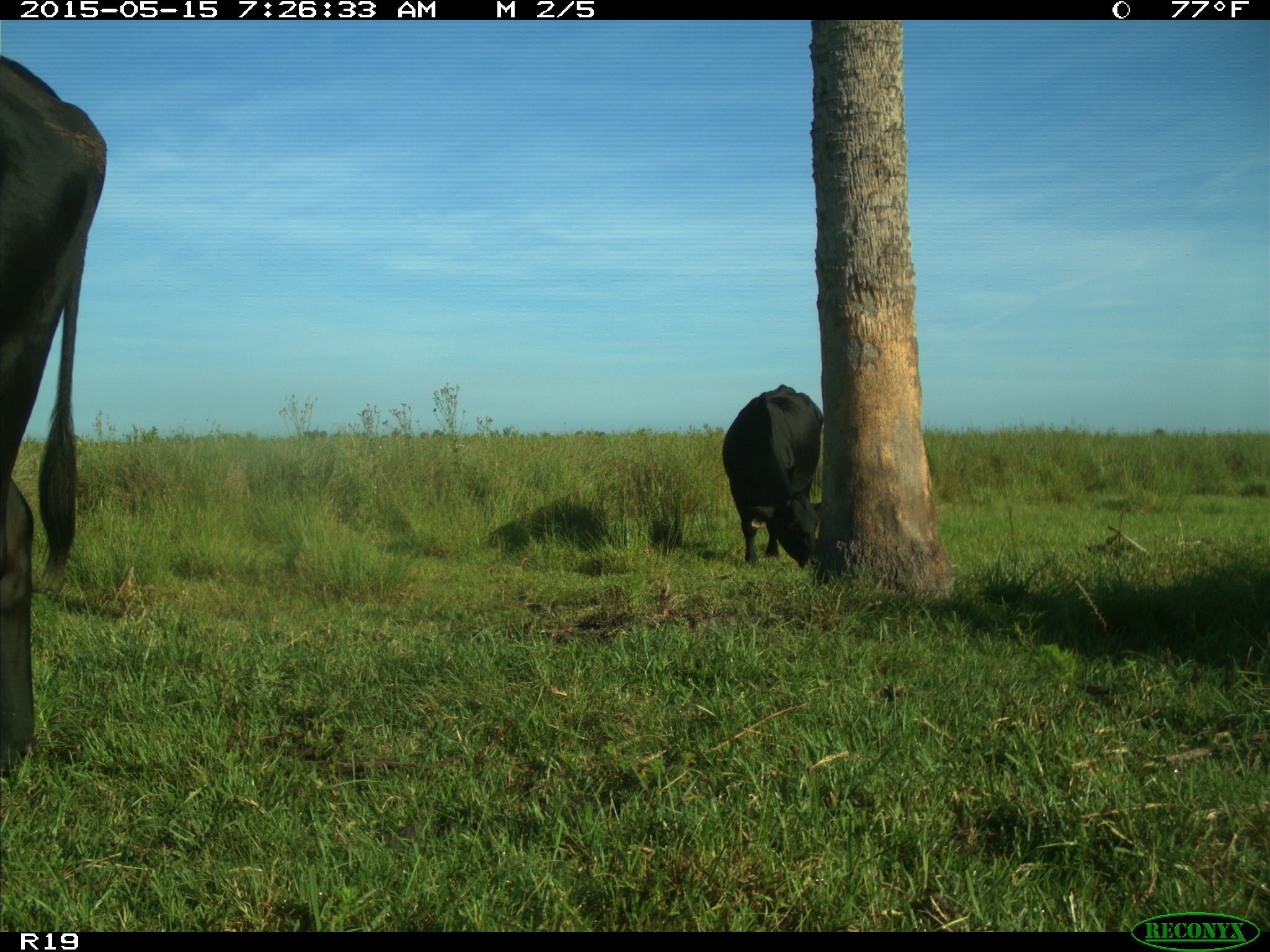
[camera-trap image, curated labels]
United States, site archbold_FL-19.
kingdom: Animalia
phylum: Chordata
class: Mammalia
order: Artiodactyla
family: Bovidae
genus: Bos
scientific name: Bos taurus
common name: domestic cow